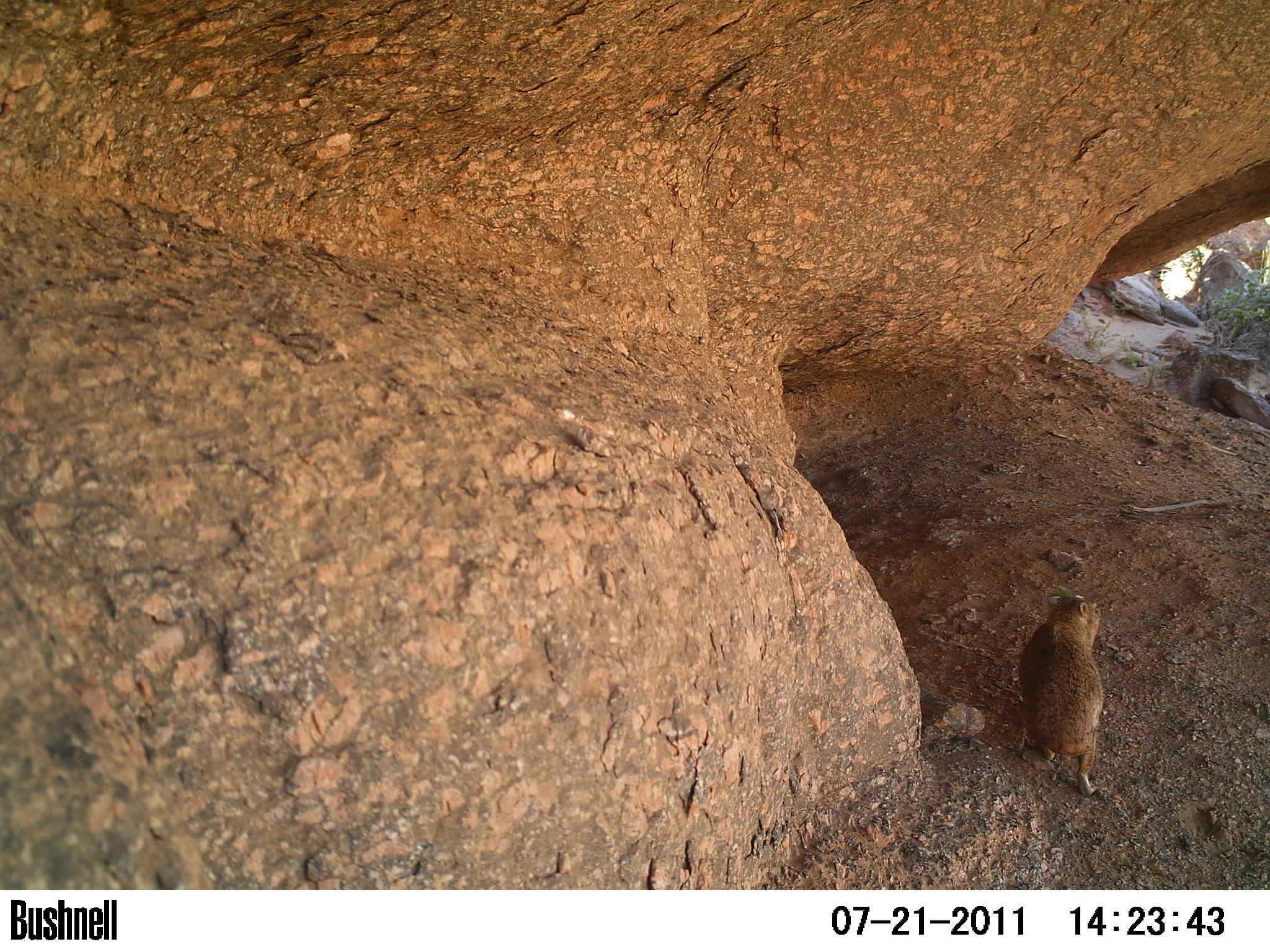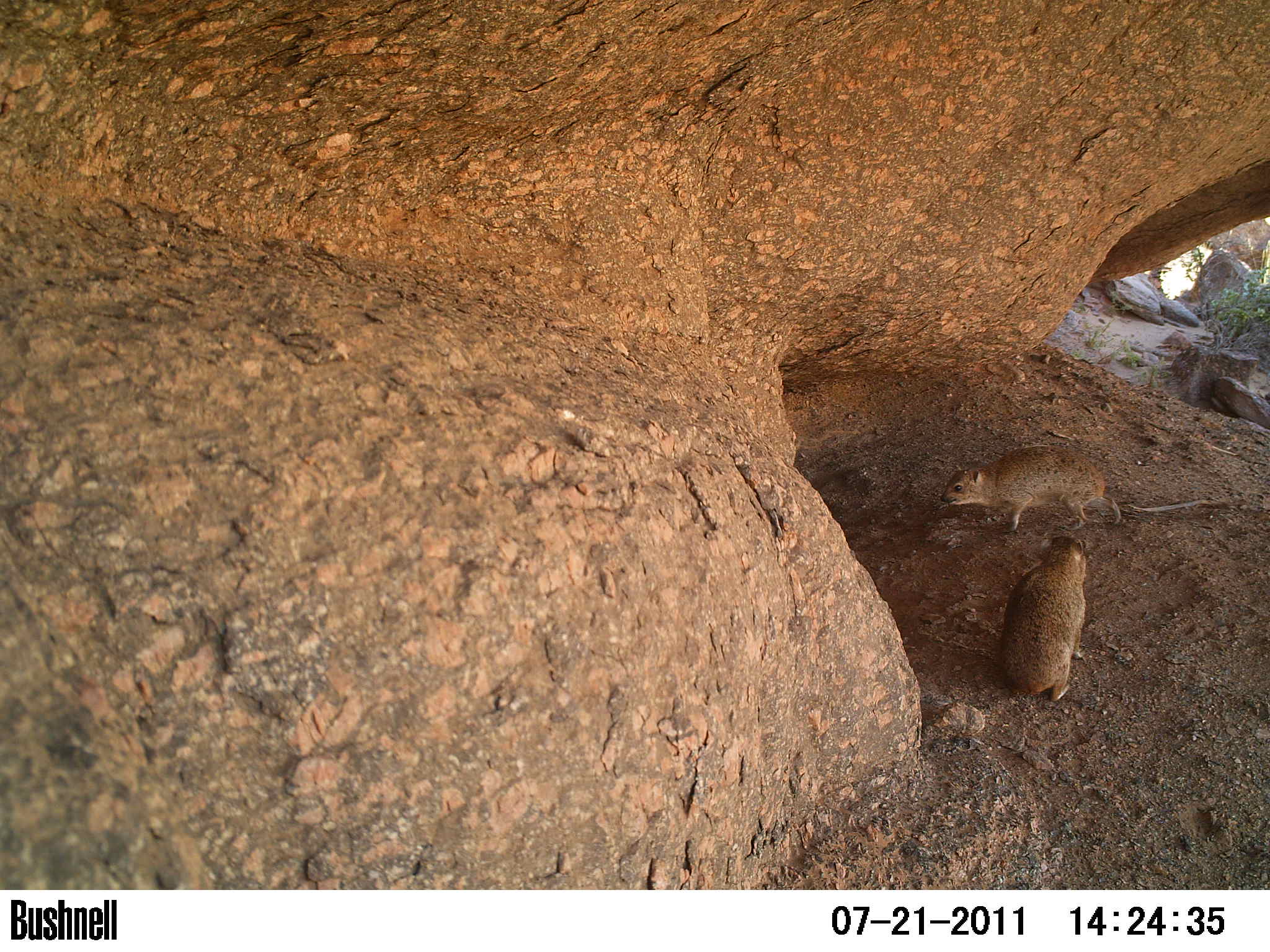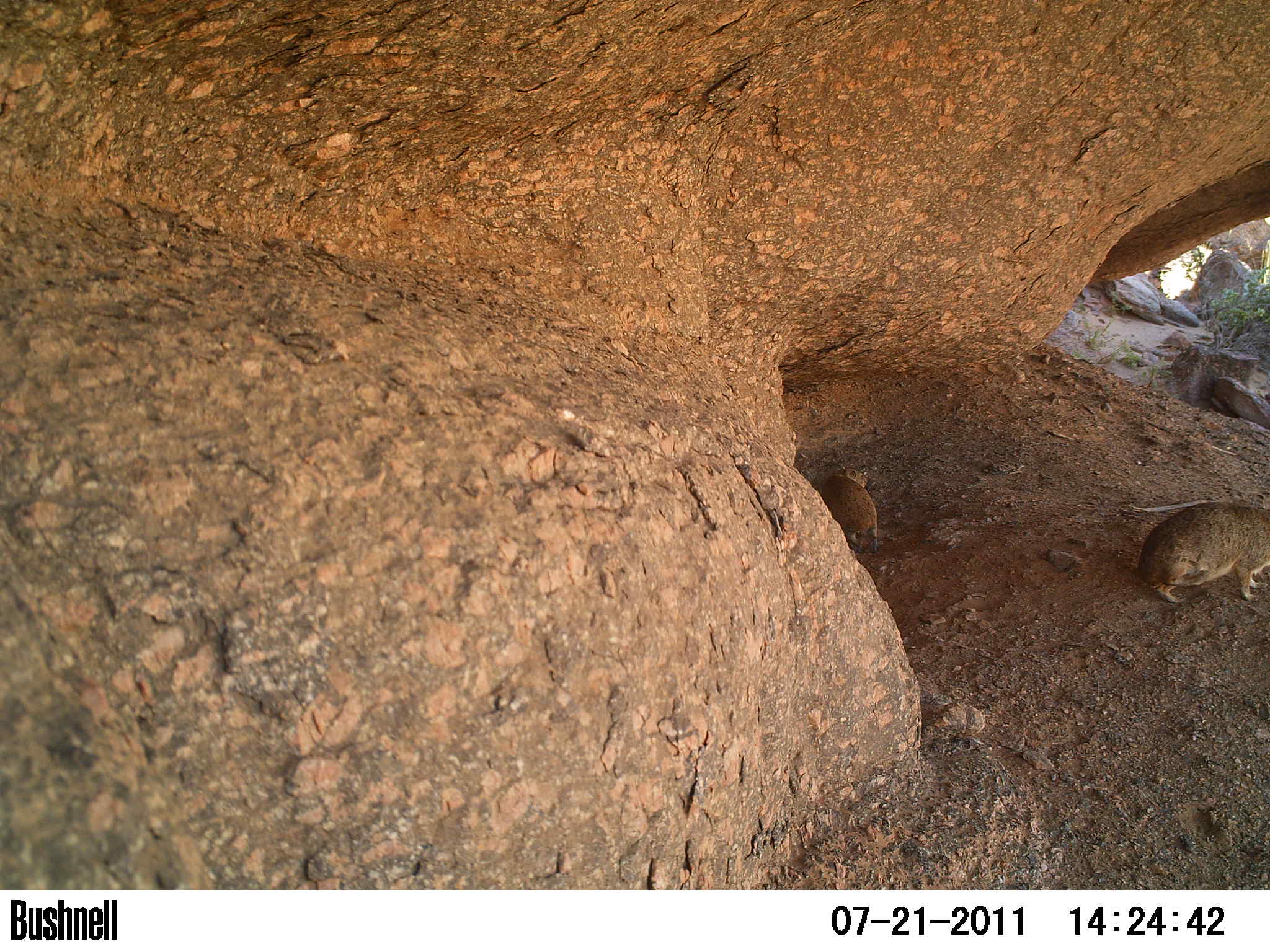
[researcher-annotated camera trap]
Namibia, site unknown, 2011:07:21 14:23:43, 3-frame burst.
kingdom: Animalia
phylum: Chordata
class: Mammalia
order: Hyracoidea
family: Procaviidae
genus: Procavia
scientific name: Procavia capensis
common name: rock hyrax